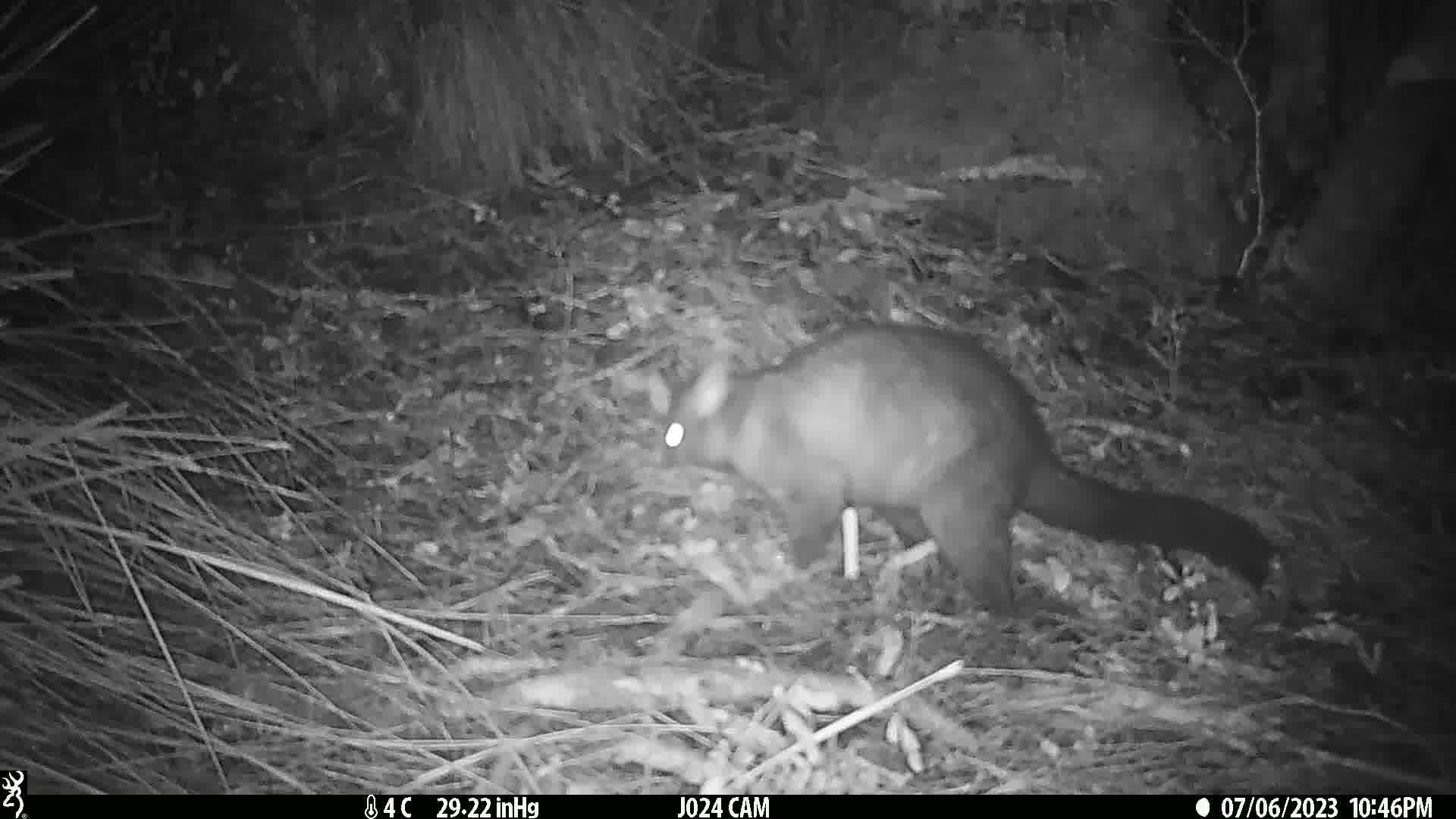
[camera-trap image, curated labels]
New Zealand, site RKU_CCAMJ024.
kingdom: Animalia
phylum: Chordata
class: Mammalia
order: Diprotodontia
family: Phalangeridae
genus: Trichosurus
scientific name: Trichosurus vulpecula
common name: common brushtail possum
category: possum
Possum (common brushtail possum) (Trichosurus vulpecula).